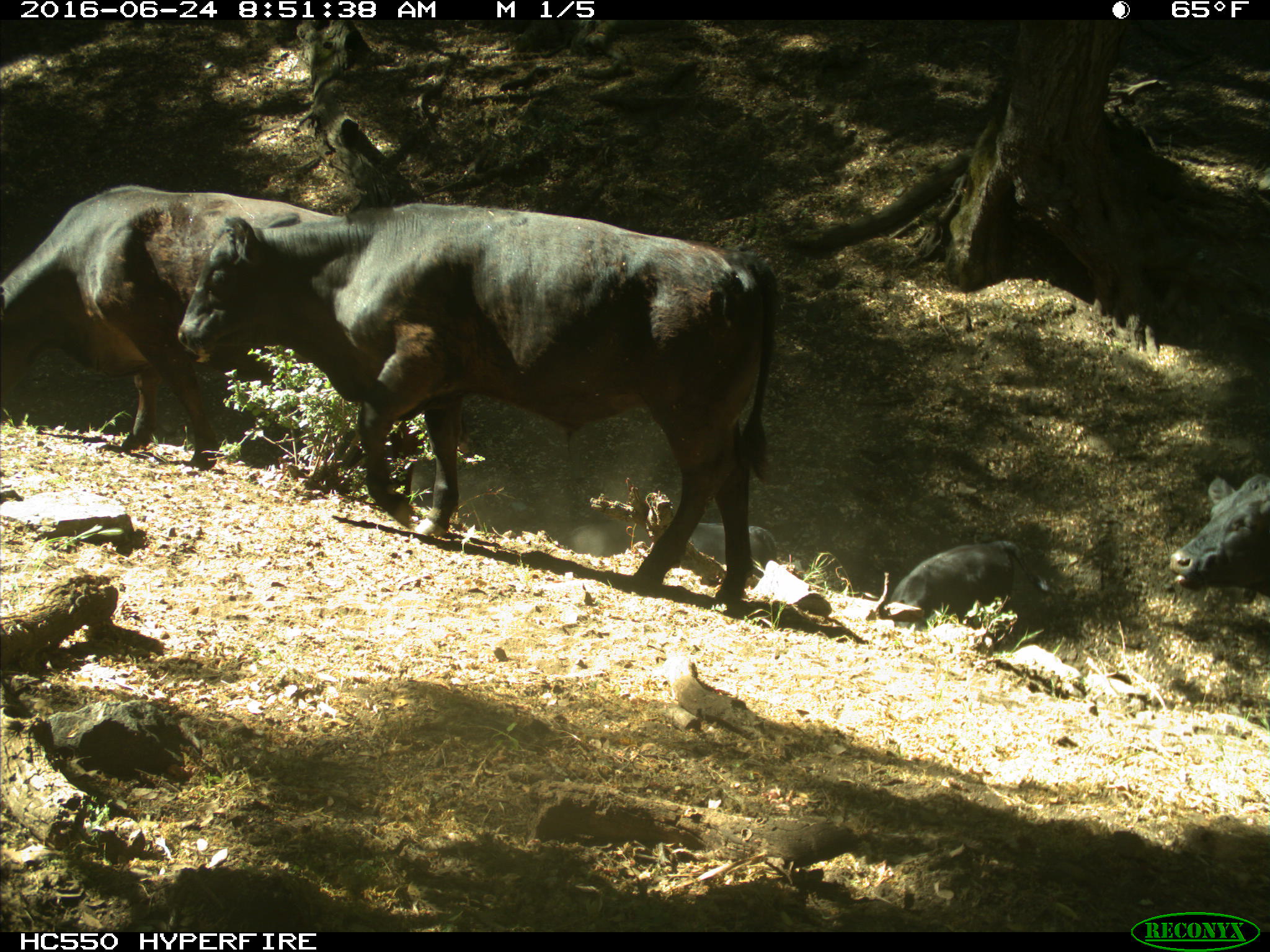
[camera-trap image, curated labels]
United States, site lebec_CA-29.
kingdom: Animalia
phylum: Chordata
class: Mammalia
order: Artiodactyla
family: Bovidae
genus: Bos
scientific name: Bos taurus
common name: domestic cow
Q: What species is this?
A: Bos taurus (domestic cow).